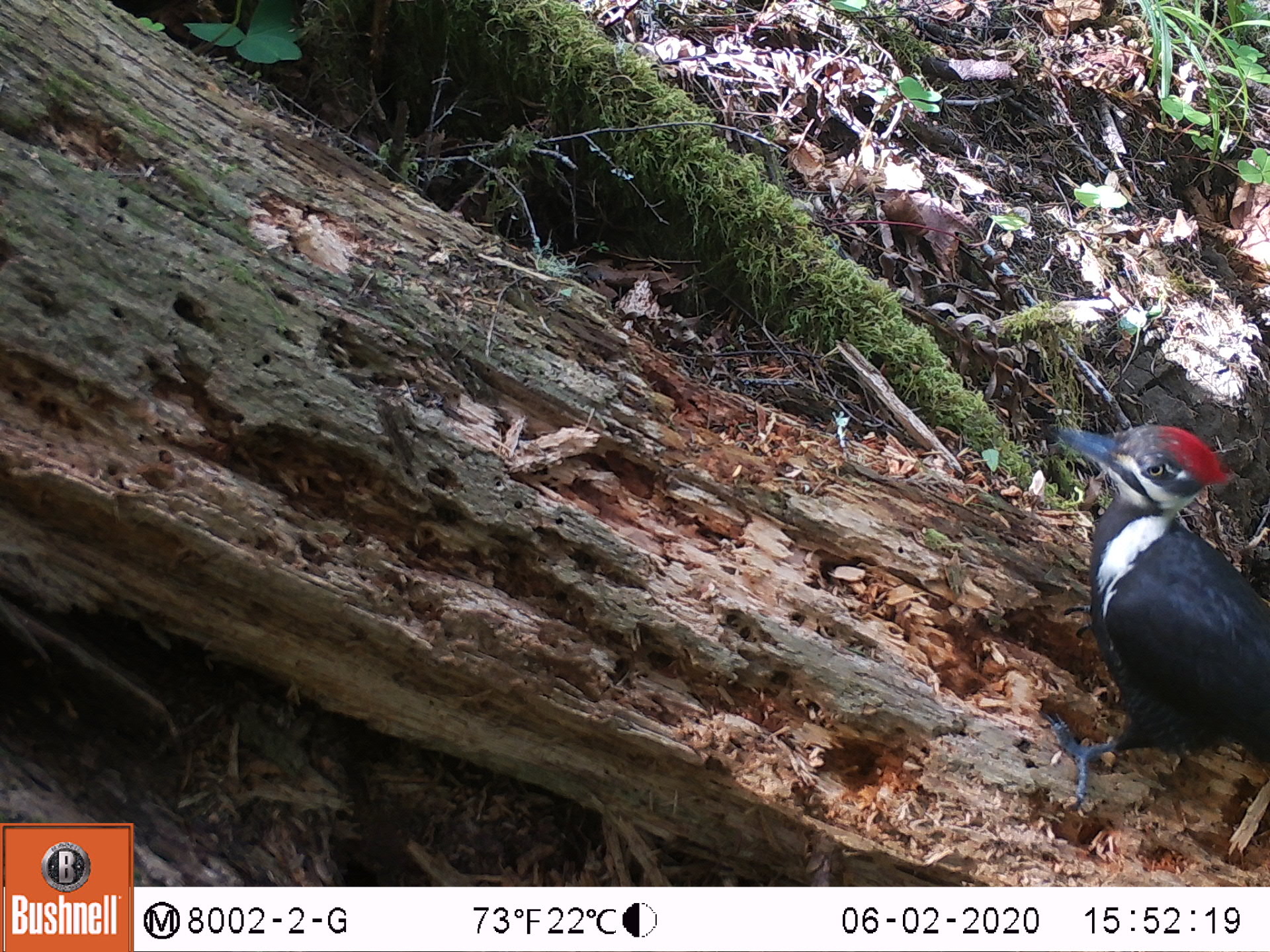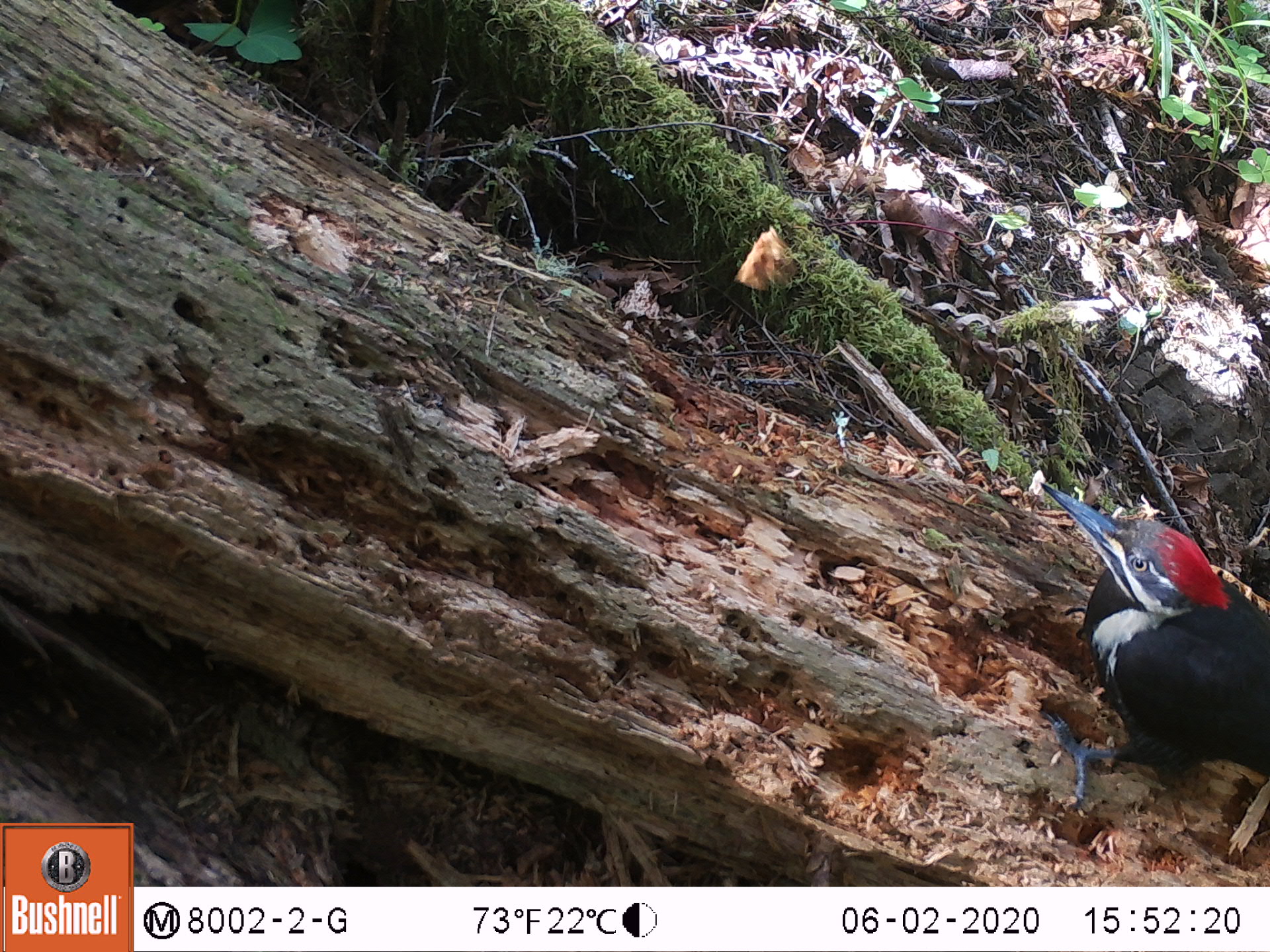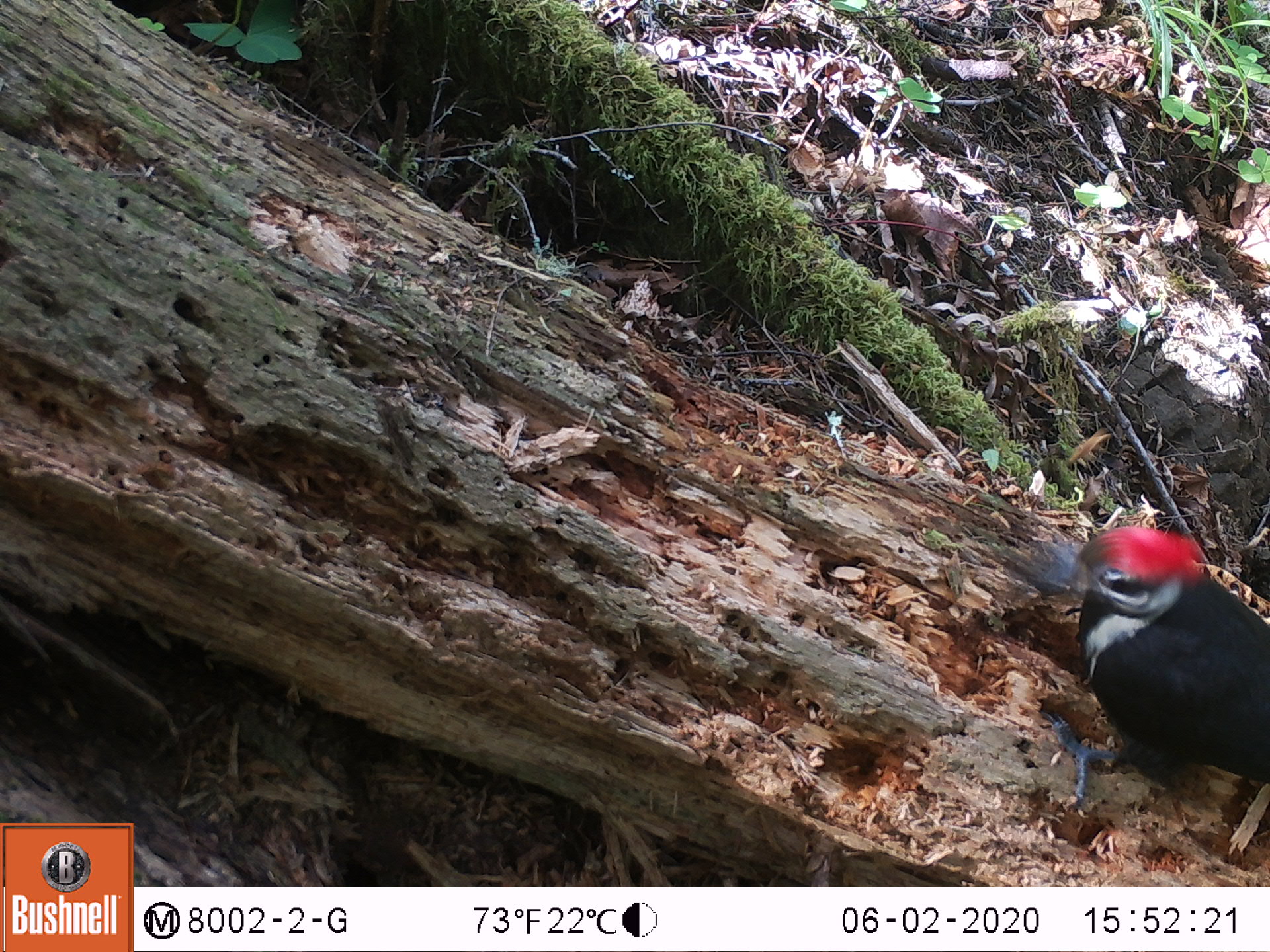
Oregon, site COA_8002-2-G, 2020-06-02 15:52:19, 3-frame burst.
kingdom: Animalia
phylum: Chordata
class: Aves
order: Piciformes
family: Picidae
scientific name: Picidae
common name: woodpeckers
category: picidae family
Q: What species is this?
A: Picidae family (woodpeckers) (Picidae).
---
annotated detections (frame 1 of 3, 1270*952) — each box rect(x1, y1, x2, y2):
picidae family: rect(1034, 410, 1263, 793)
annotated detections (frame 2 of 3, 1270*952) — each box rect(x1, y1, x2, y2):
picidae family: rect(1035, 476, 1263, 813)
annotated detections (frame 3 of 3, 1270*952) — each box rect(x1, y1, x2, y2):
picidae family: rect(1027, 522, 1263, 815)